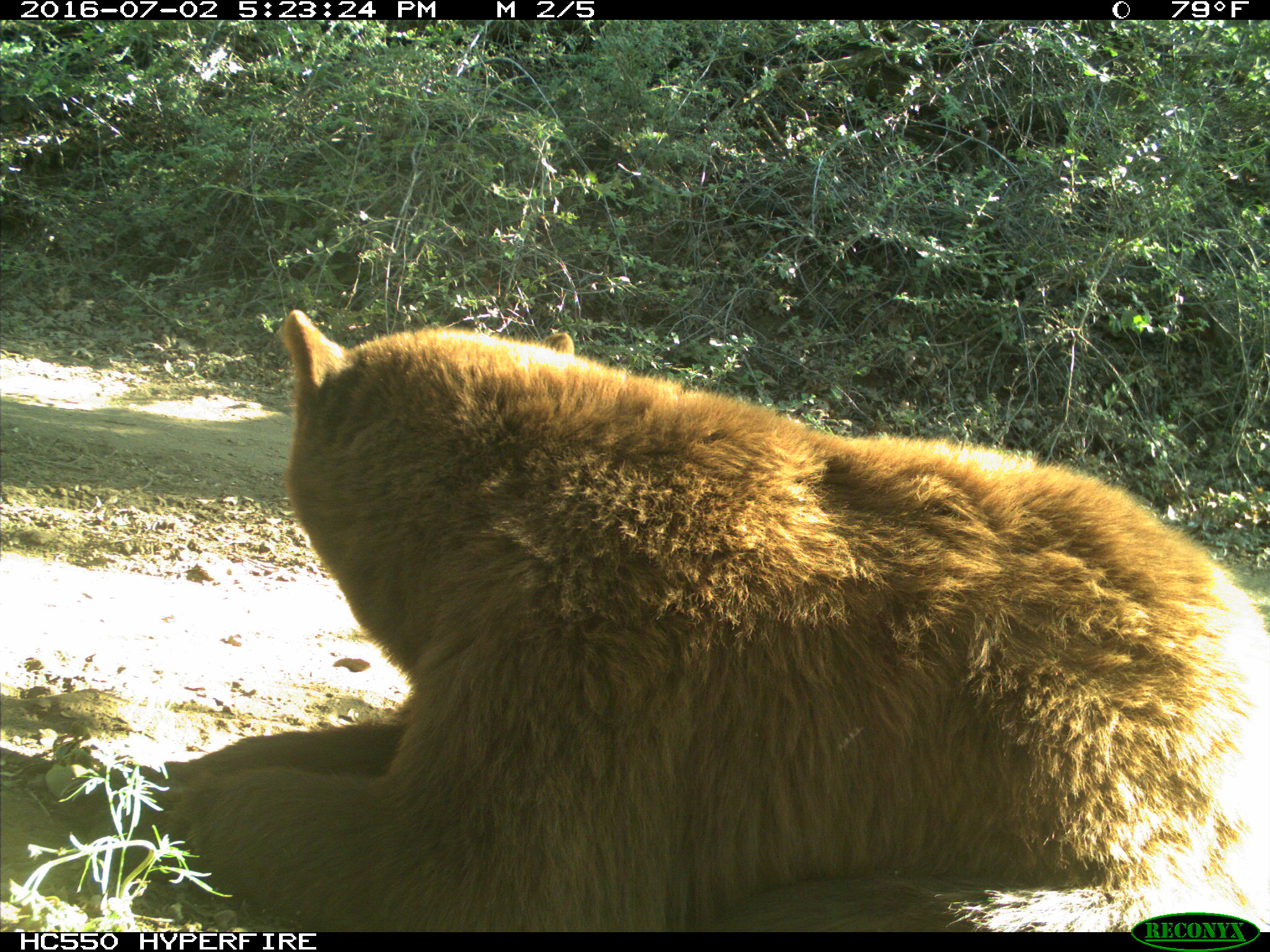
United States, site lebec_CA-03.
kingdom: Animalia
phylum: Chordata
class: Mammalia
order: Carnivora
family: Ursidae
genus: Ursus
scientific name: Ursus americanus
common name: american black bear